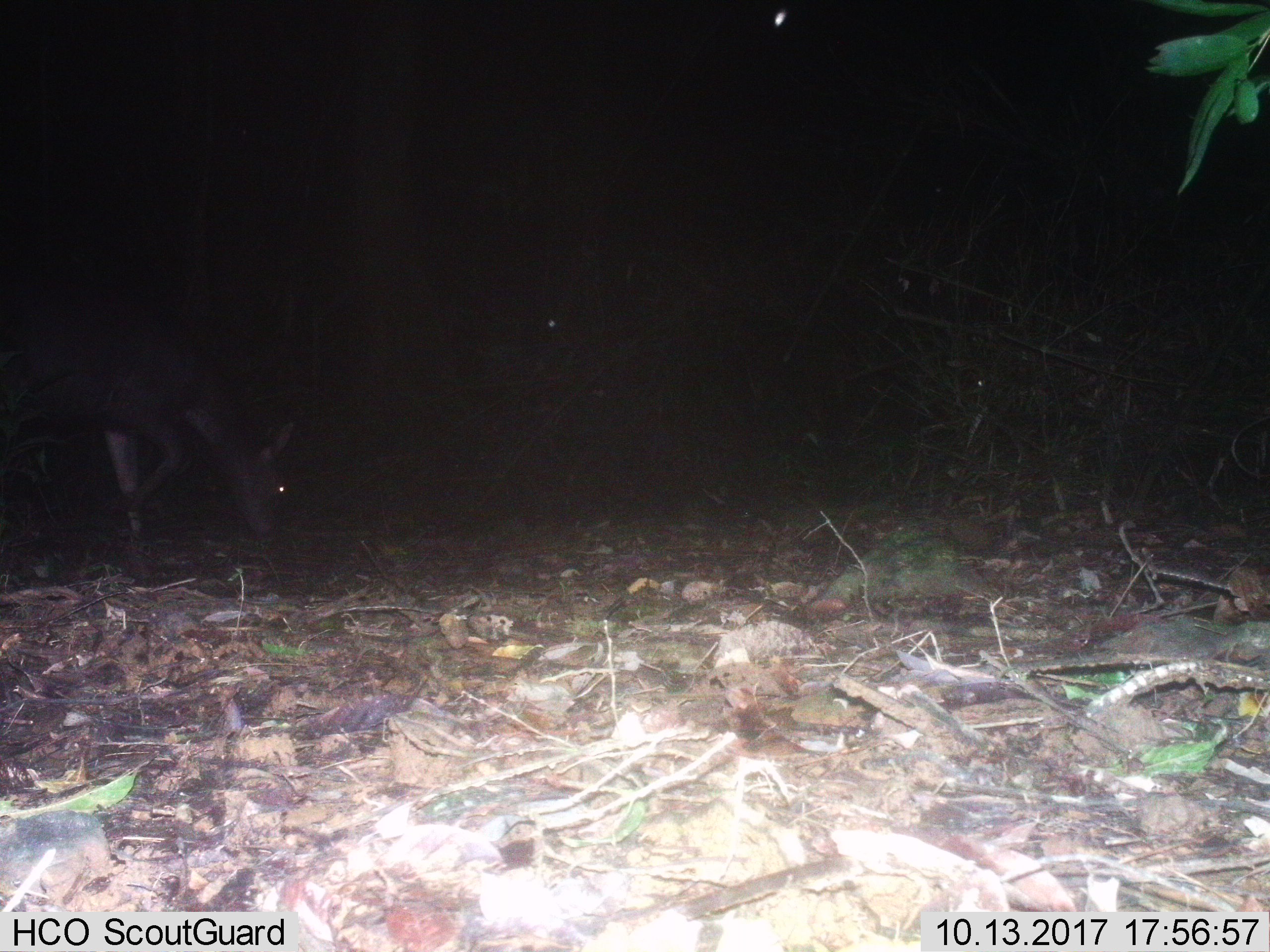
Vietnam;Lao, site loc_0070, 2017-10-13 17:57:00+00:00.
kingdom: Animalia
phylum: Chordata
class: Mammalia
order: Artiodactyla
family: Cervidae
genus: Rusa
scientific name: Rusa unicolor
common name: sambar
Sambar (Rusa unicolor). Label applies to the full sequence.